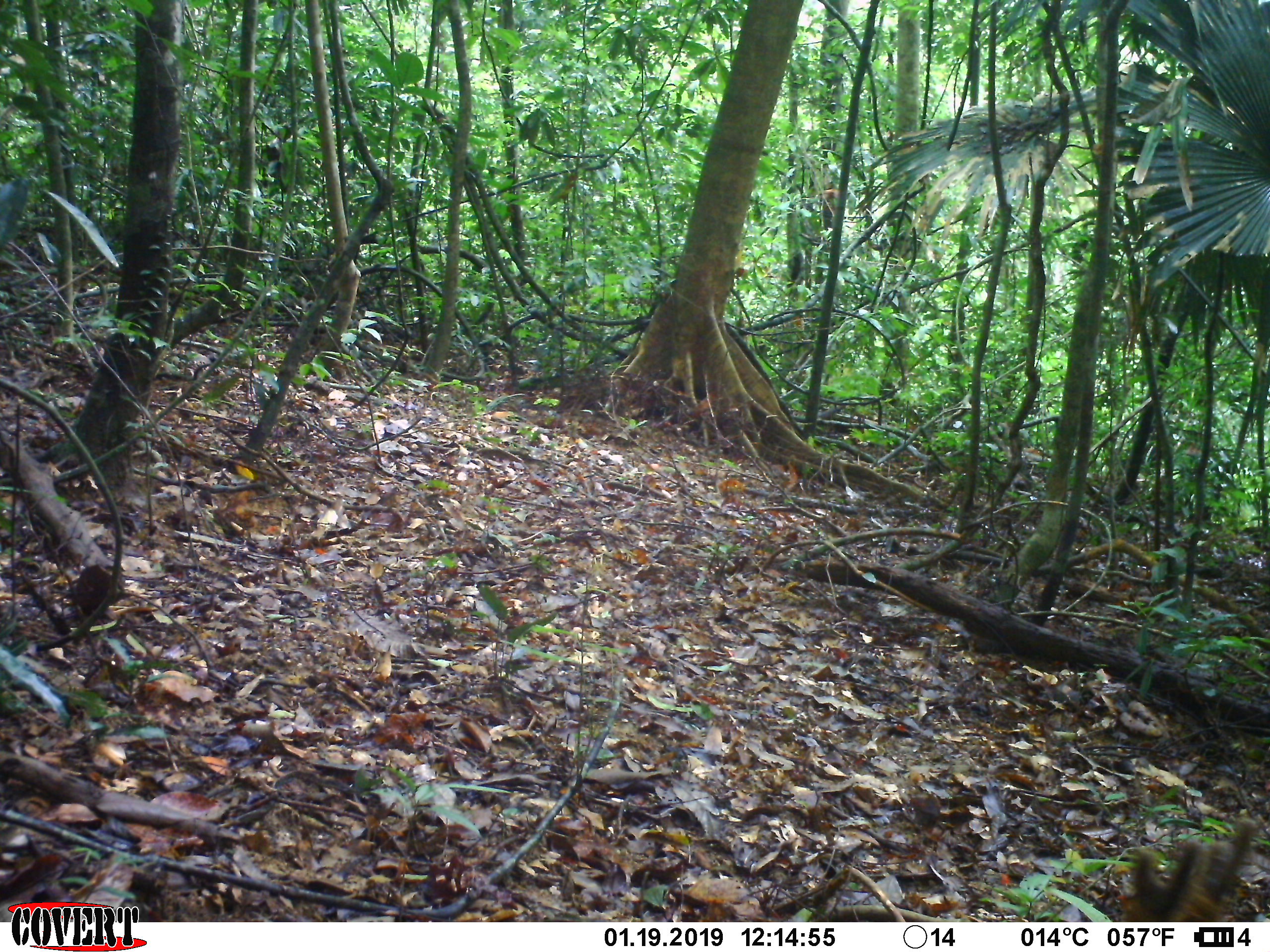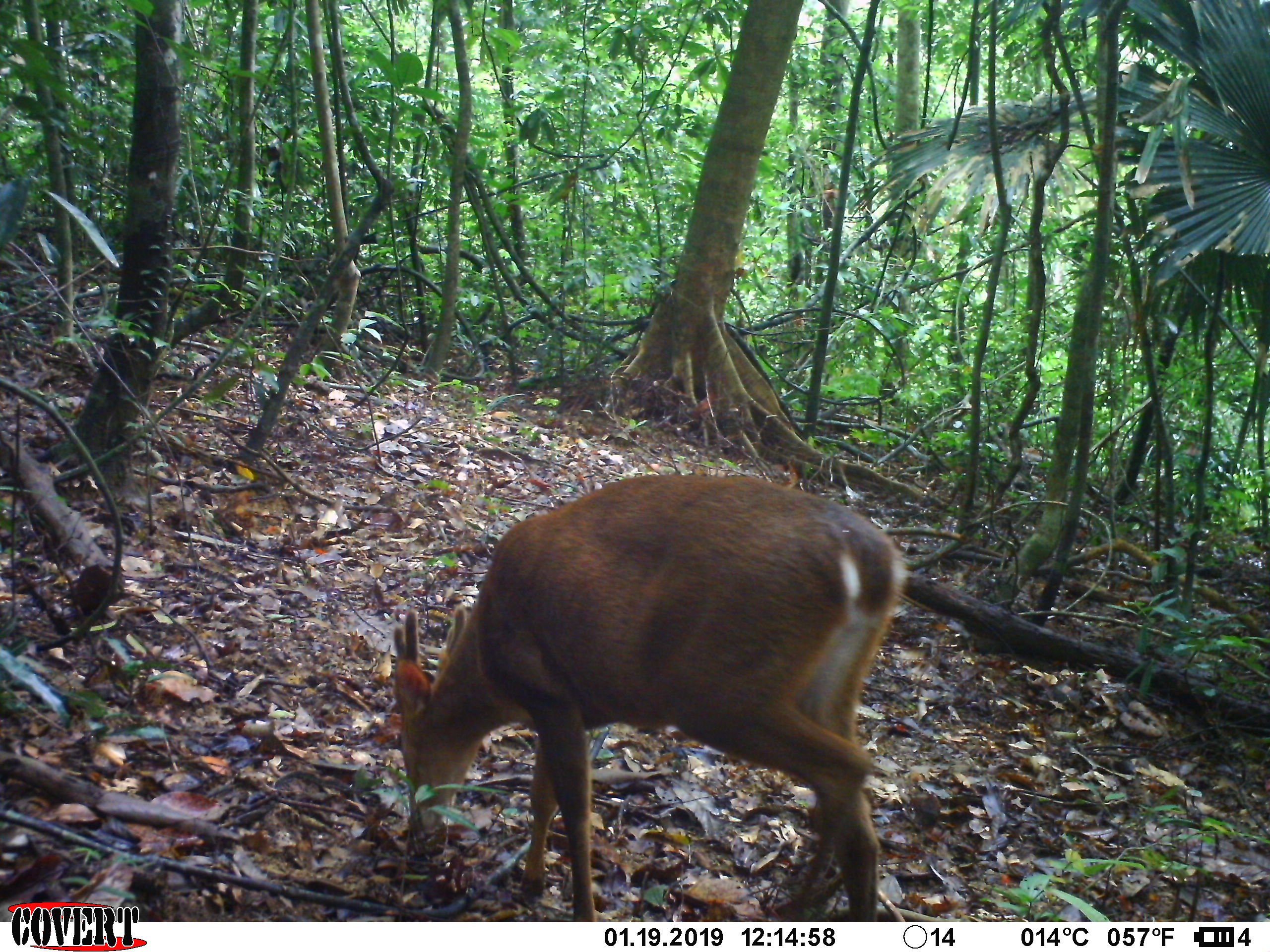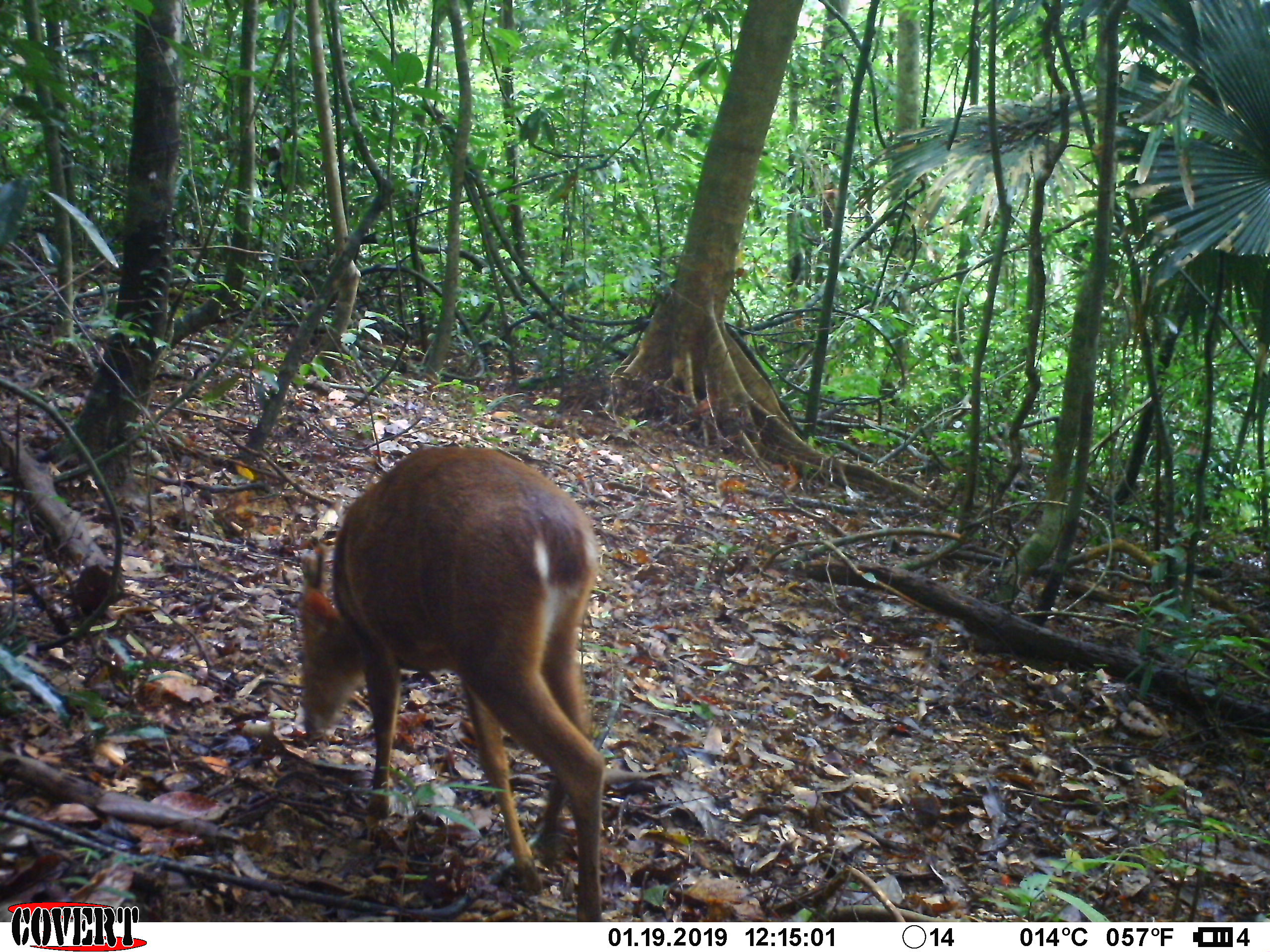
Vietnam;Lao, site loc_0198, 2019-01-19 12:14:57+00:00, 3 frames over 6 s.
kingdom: Animalia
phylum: Chordata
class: Mammalia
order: Artiodactyla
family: Cervidae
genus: Muntiacus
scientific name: Muntiacus vuquangensis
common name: large-antlered muntjac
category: large antlered muntjac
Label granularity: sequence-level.